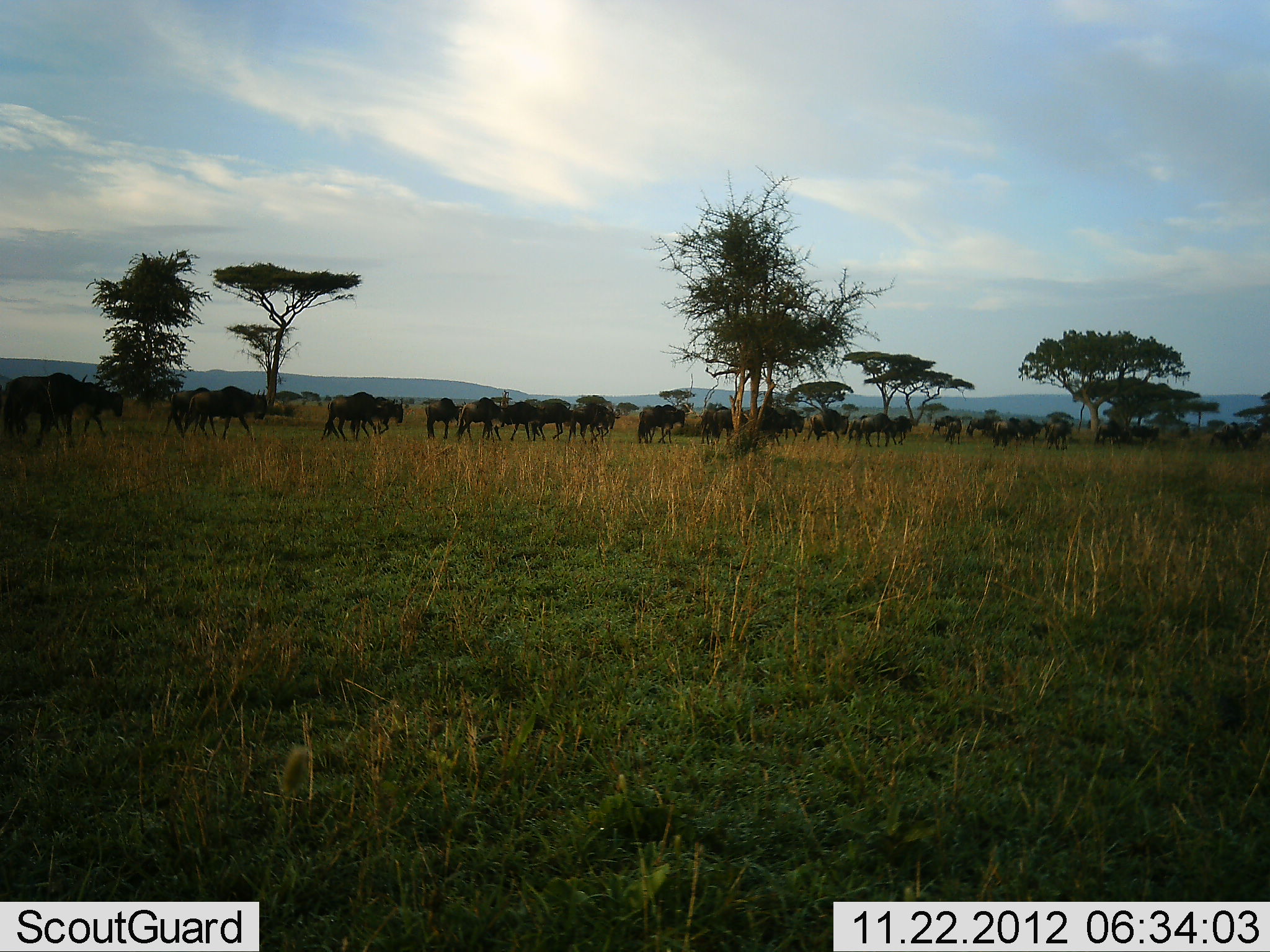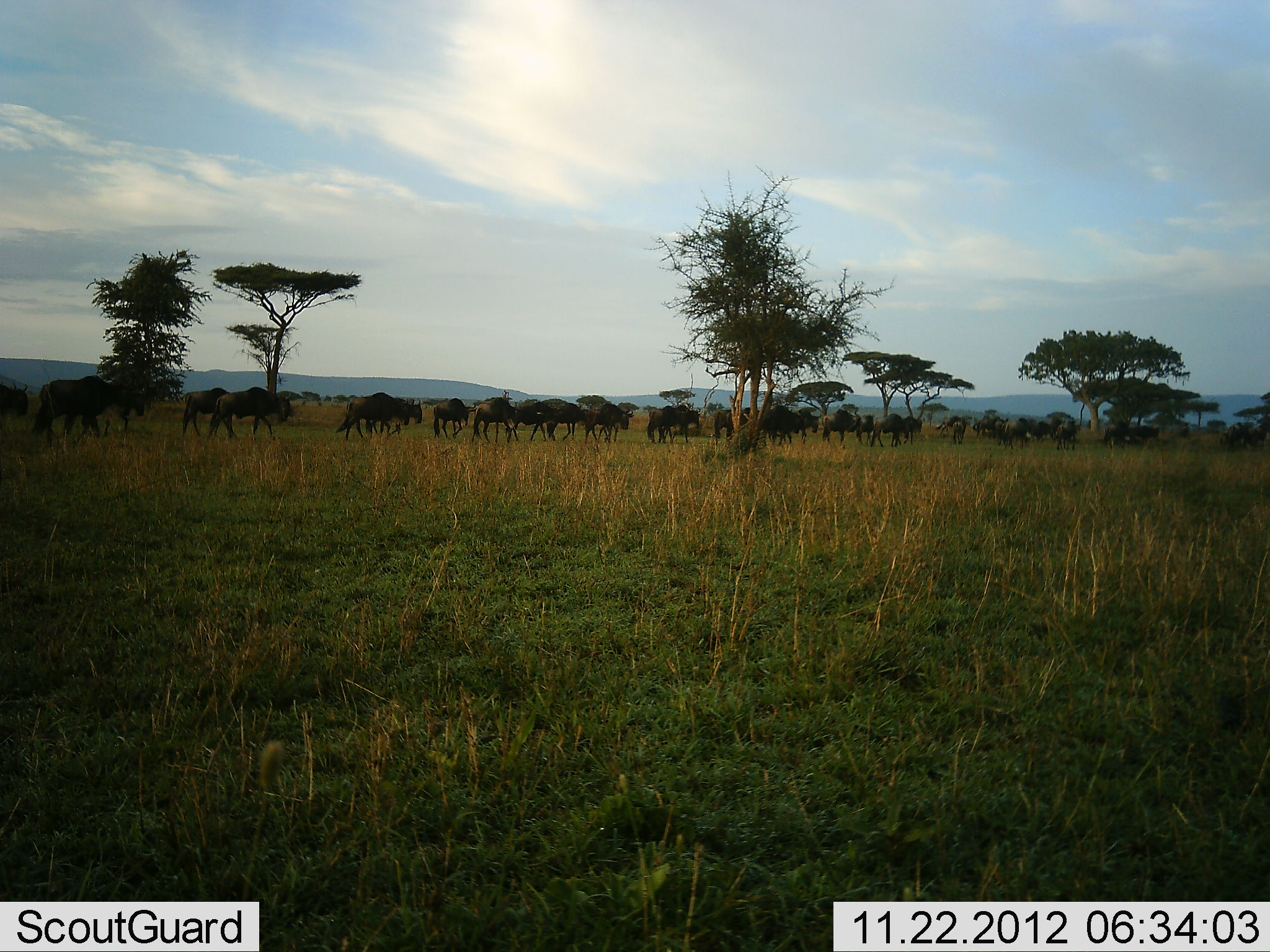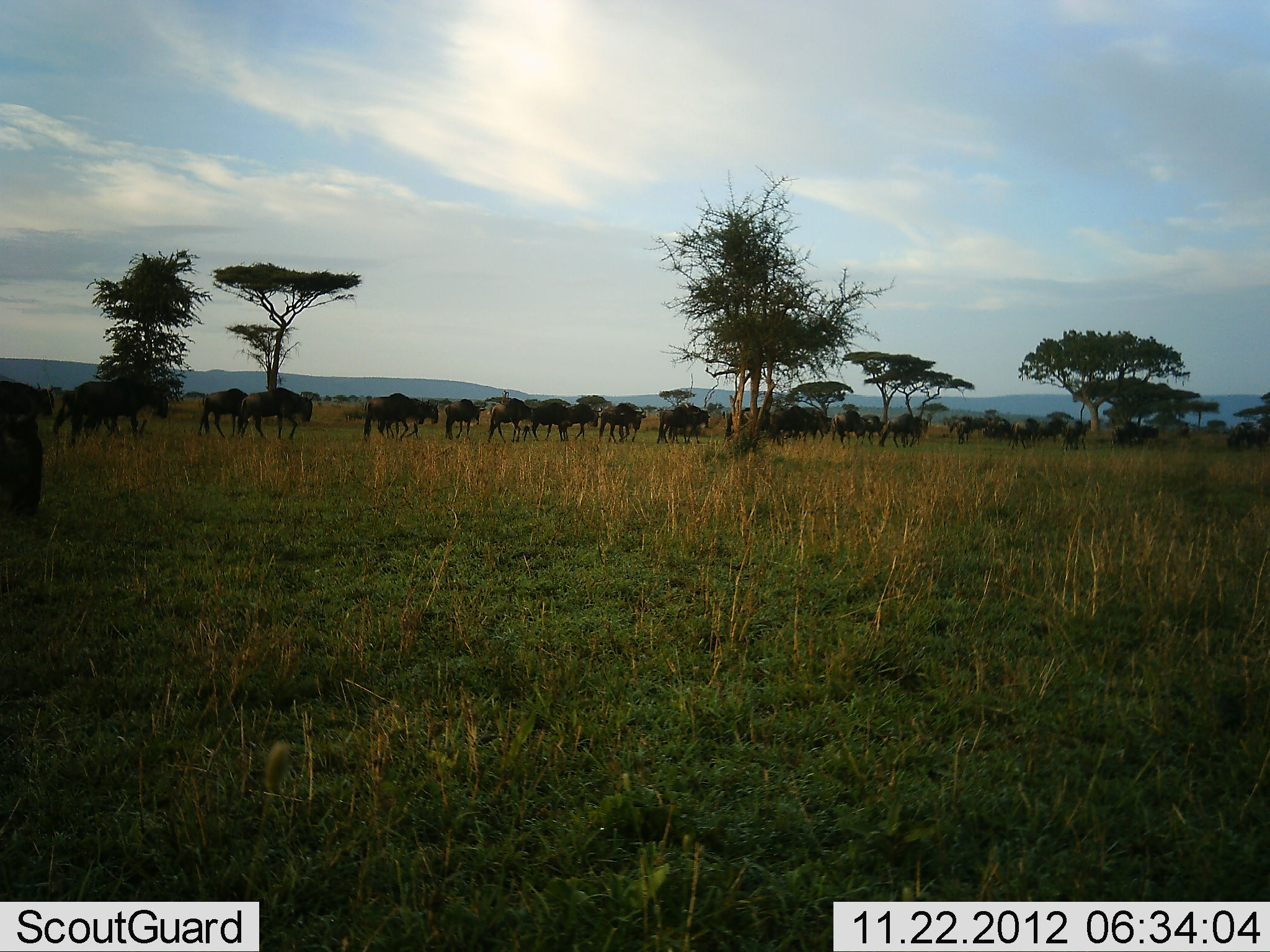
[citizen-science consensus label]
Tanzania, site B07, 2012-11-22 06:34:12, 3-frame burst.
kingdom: Animalia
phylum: Chordata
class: Mammalia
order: Artiodactyla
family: Bovidae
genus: Connochaetes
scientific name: Connochaetes taurinus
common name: blue wildebeest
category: wildebeest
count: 11-50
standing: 10%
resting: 0%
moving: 100%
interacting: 0%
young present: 0%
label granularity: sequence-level